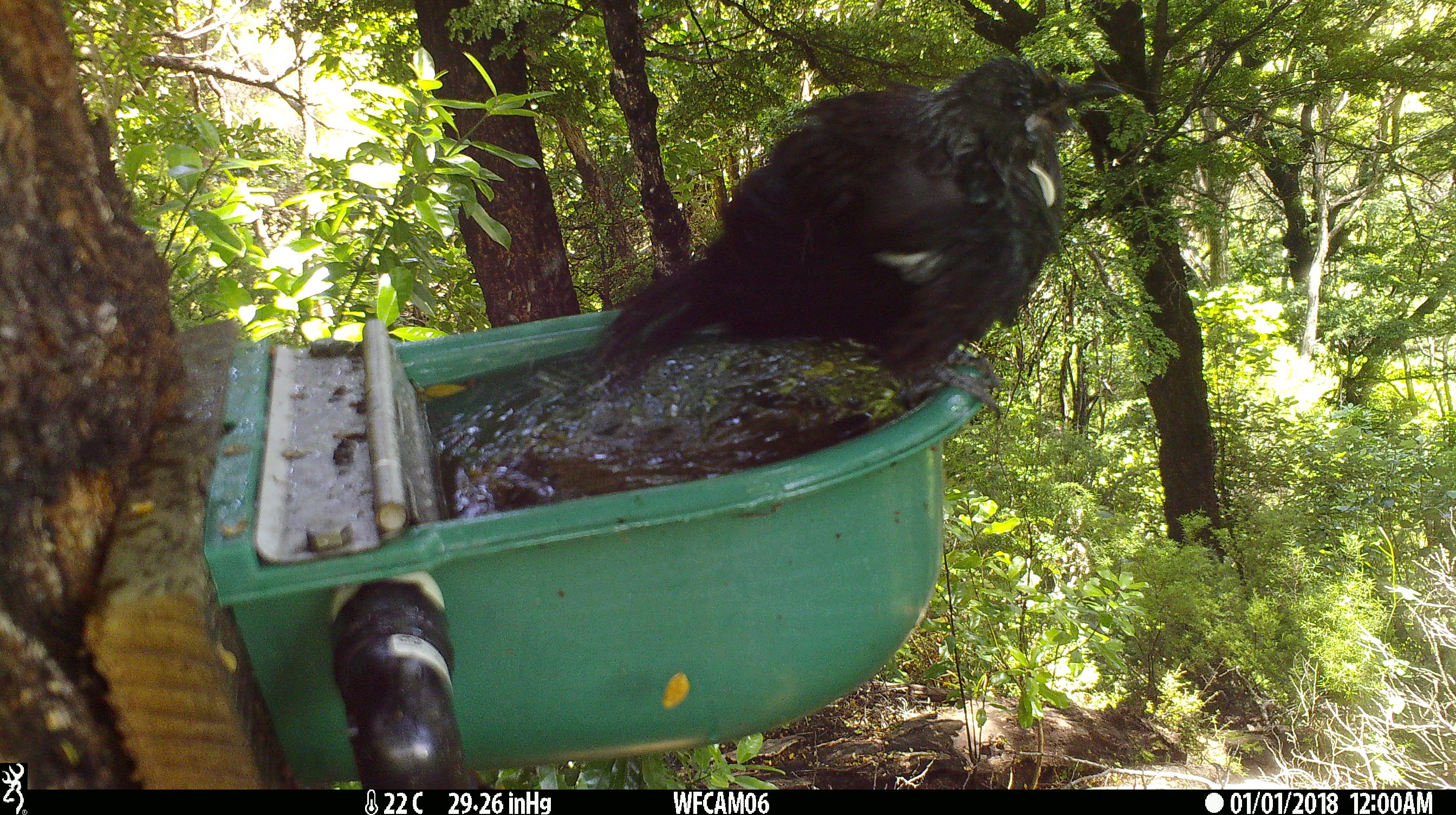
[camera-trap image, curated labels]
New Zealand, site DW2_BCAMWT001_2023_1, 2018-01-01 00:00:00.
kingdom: Animalia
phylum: Chordata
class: Aves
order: Passeriformes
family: Meliphagidae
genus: Prosthemadera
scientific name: Prosthemadera novaeseelandiae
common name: tui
Tui (Prosthemadera novaeseelandiae).